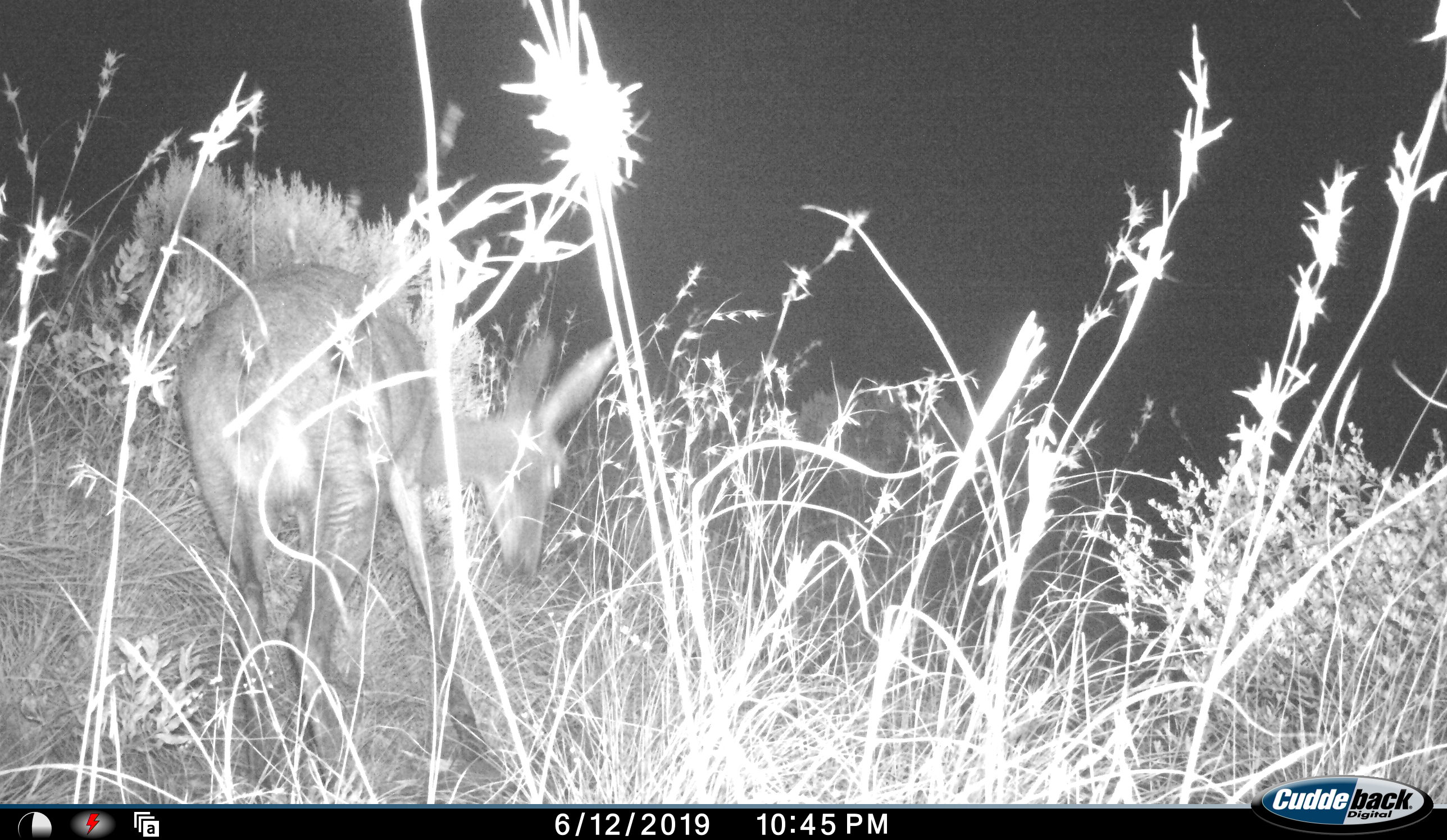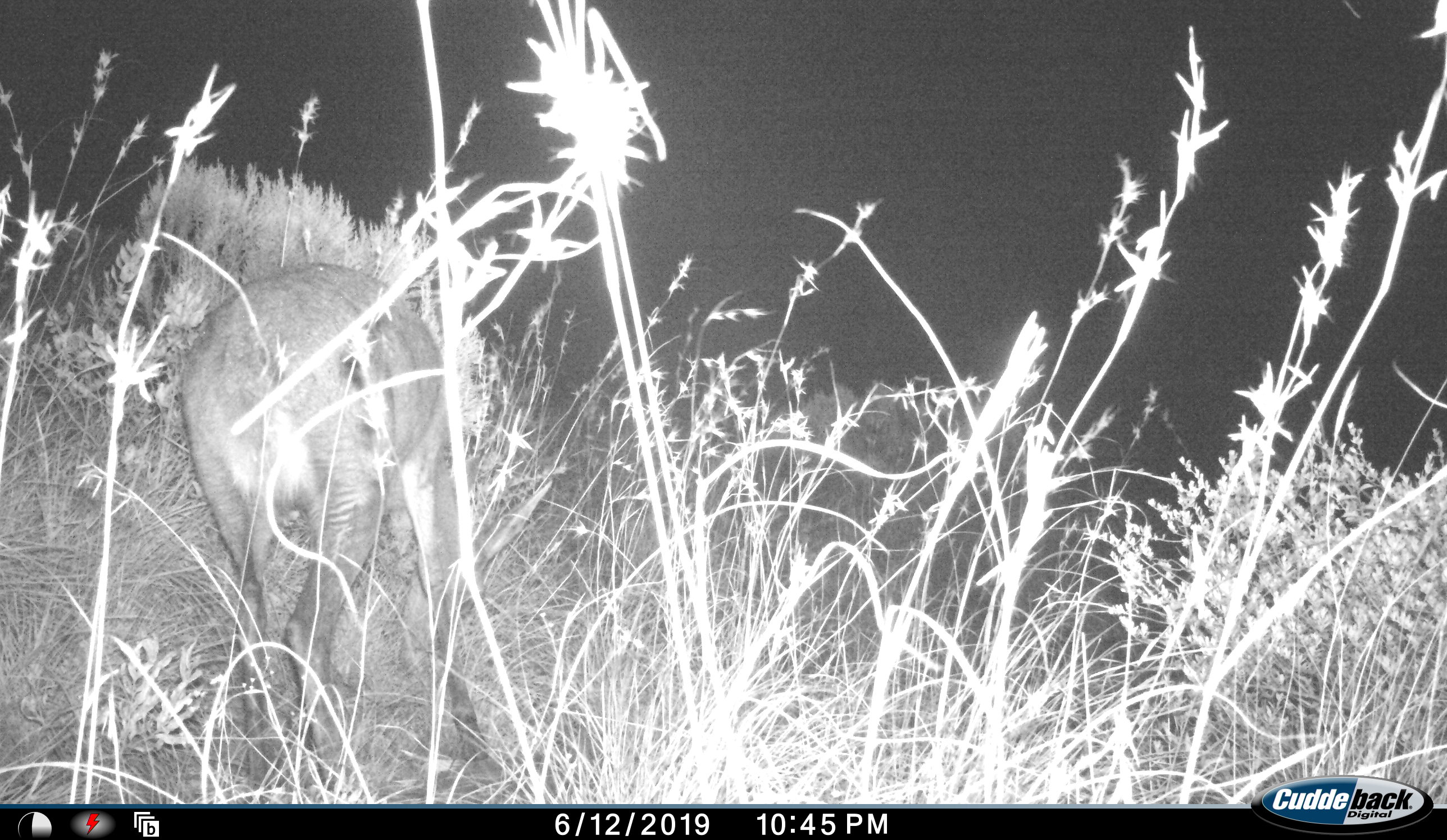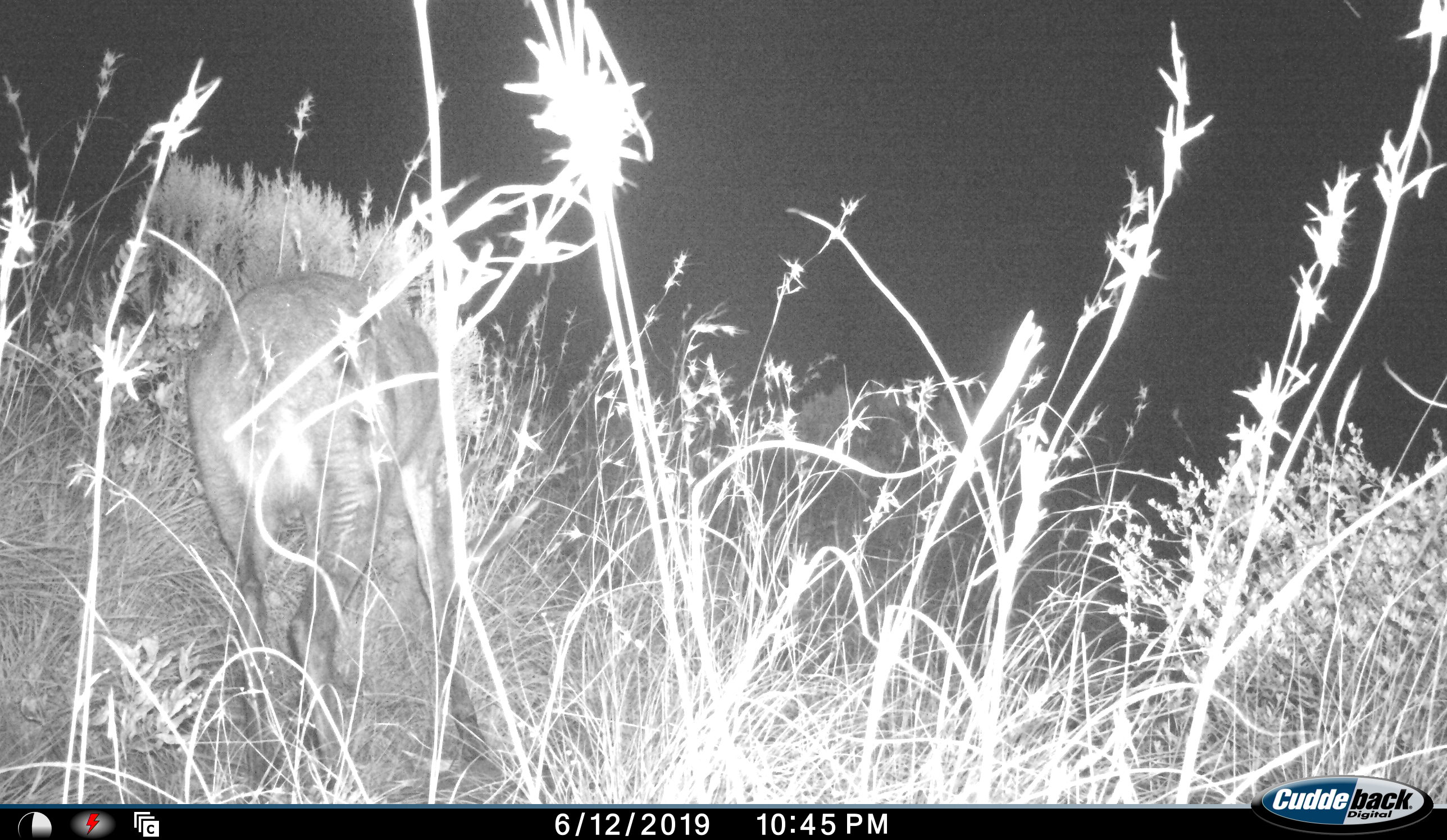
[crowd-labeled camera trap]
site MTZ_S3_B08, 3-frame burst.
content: unidentified animal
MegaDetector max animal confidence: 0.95